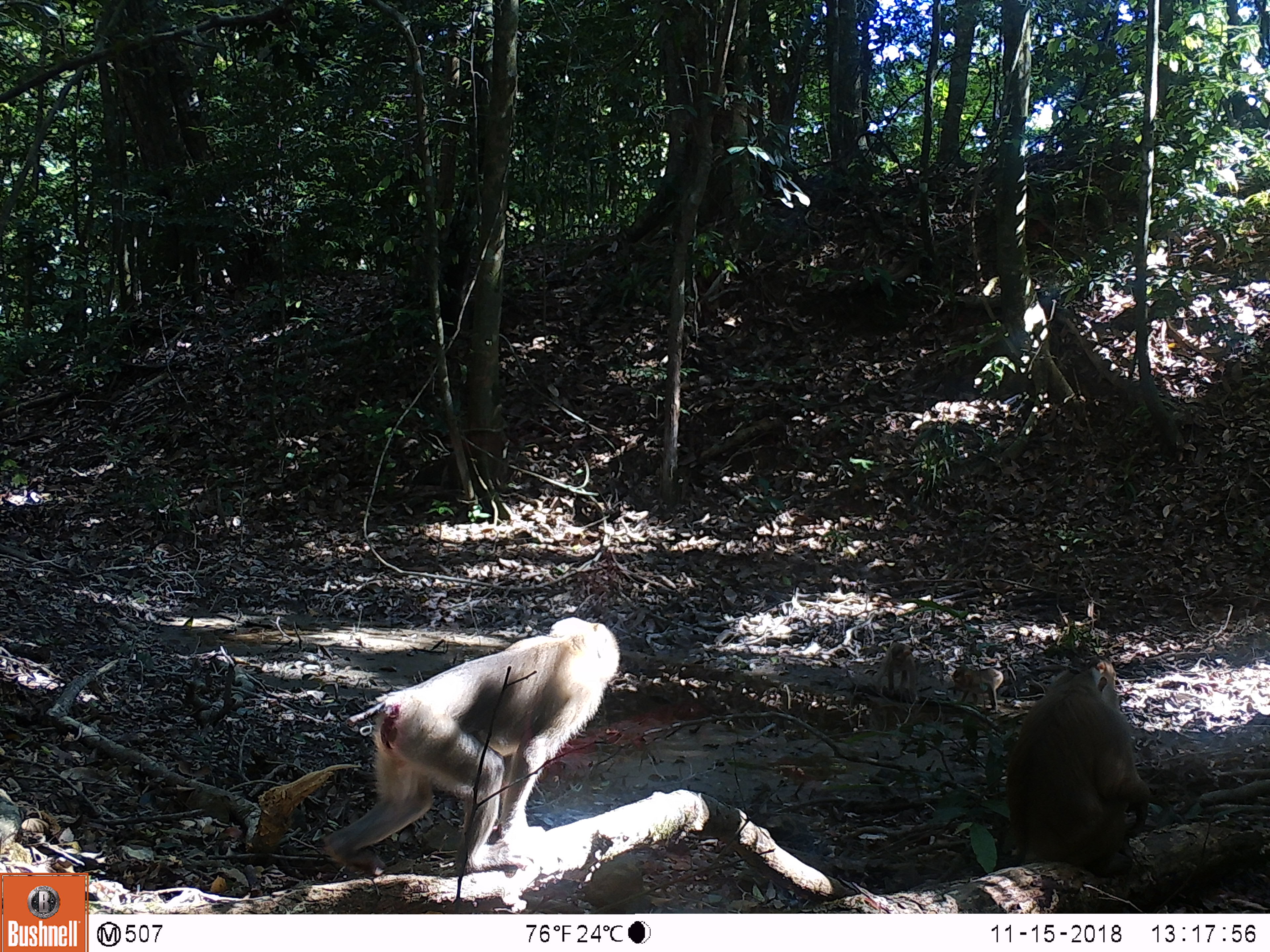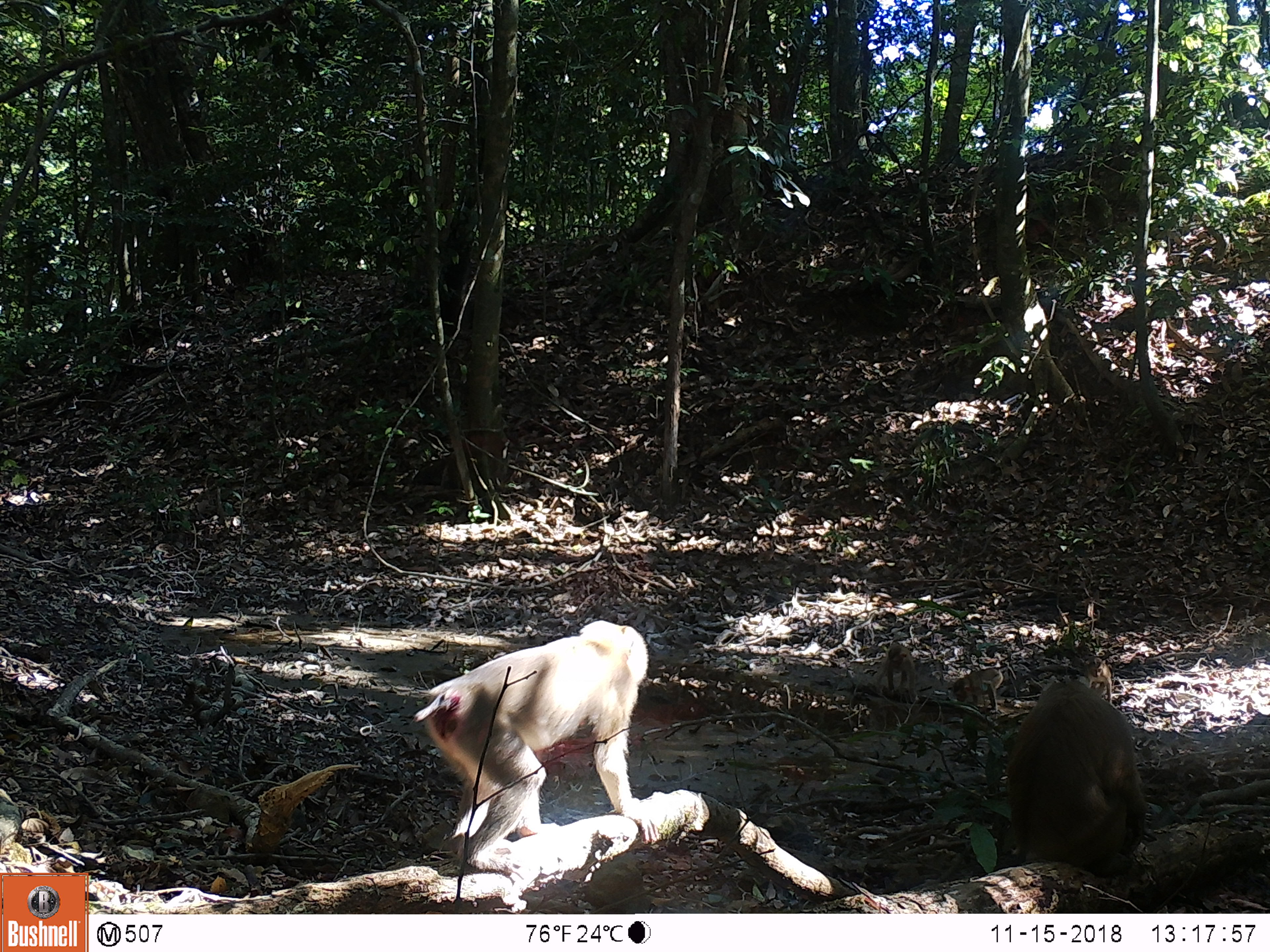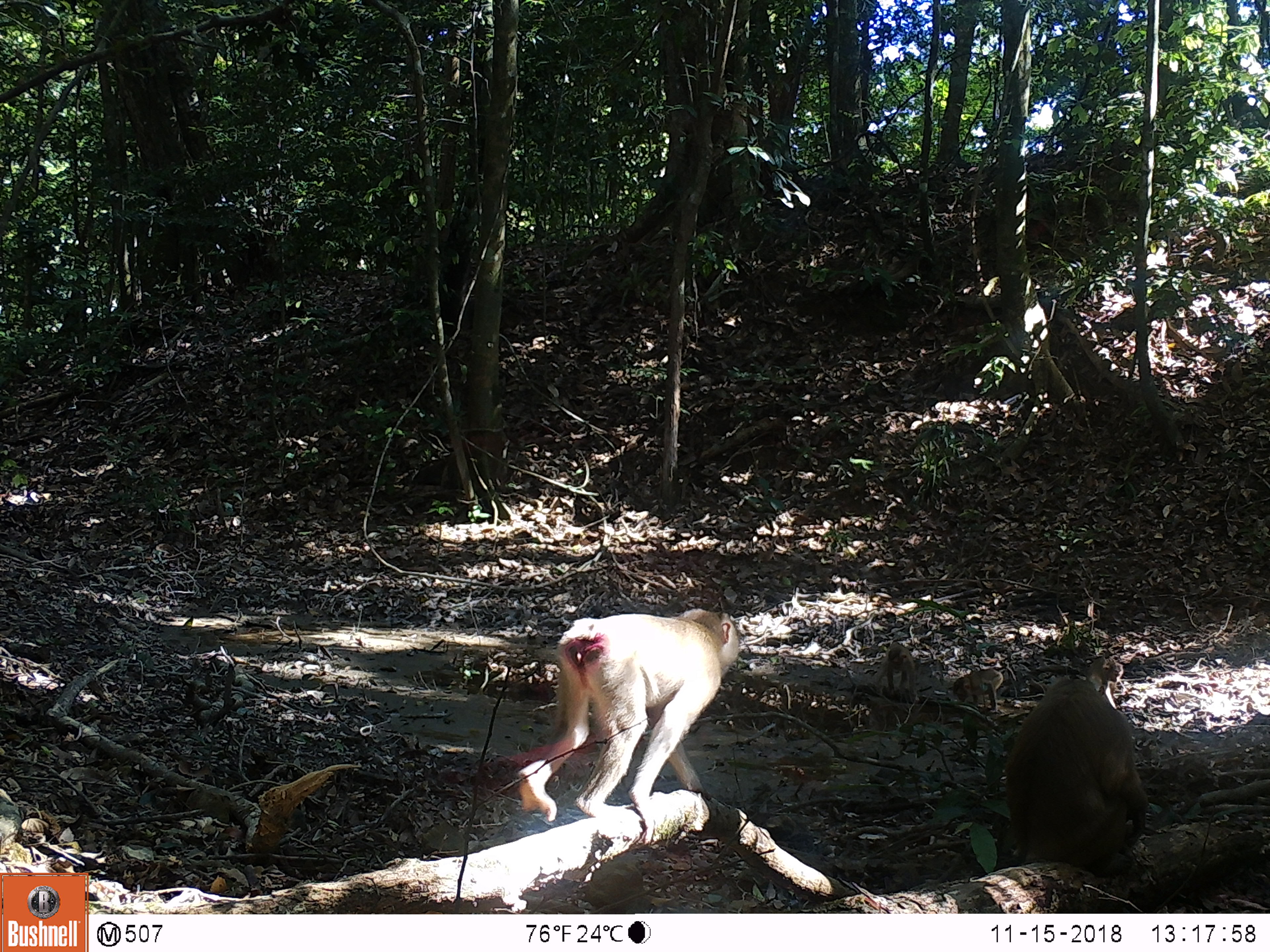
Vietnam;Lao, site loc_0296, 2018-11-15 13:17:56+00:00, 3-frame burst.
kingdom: Animalia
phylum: Chordata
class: Mammalia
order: Primates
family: Cercopithecidae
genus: Macaca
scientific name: Macaca nemestrina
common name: pig-tailed macaque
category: pig tailed macaque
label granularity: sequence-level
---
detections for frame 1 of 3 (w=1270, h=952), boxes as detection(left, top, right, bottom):
pig tailed macaque: detection(318, 616, 621, 877); detection(1003, 655, 1151, 878); detection(873, 642, 917, 704); detection(951, 663, 1004, 713)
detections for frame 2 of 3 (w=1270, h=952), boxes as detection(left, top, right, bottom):
pig tailed macaque: detection(410, 618, 663, 881); detection(1006, 677, 1148, 878); detection(871, 642, 921, 703); detection(951, 666, 1003, 713); detection(1082, 654, 1113, 704)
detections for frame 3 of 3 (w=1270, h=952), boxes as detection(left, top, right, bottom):
pig tailed macaque: detection(515, 606, 741, 845); detection(1003, 677, 1148, 884); detection(872, 642, 920, 704); detection(952, 667, 1004, 714); detection(1084, 655, 1124, 710)